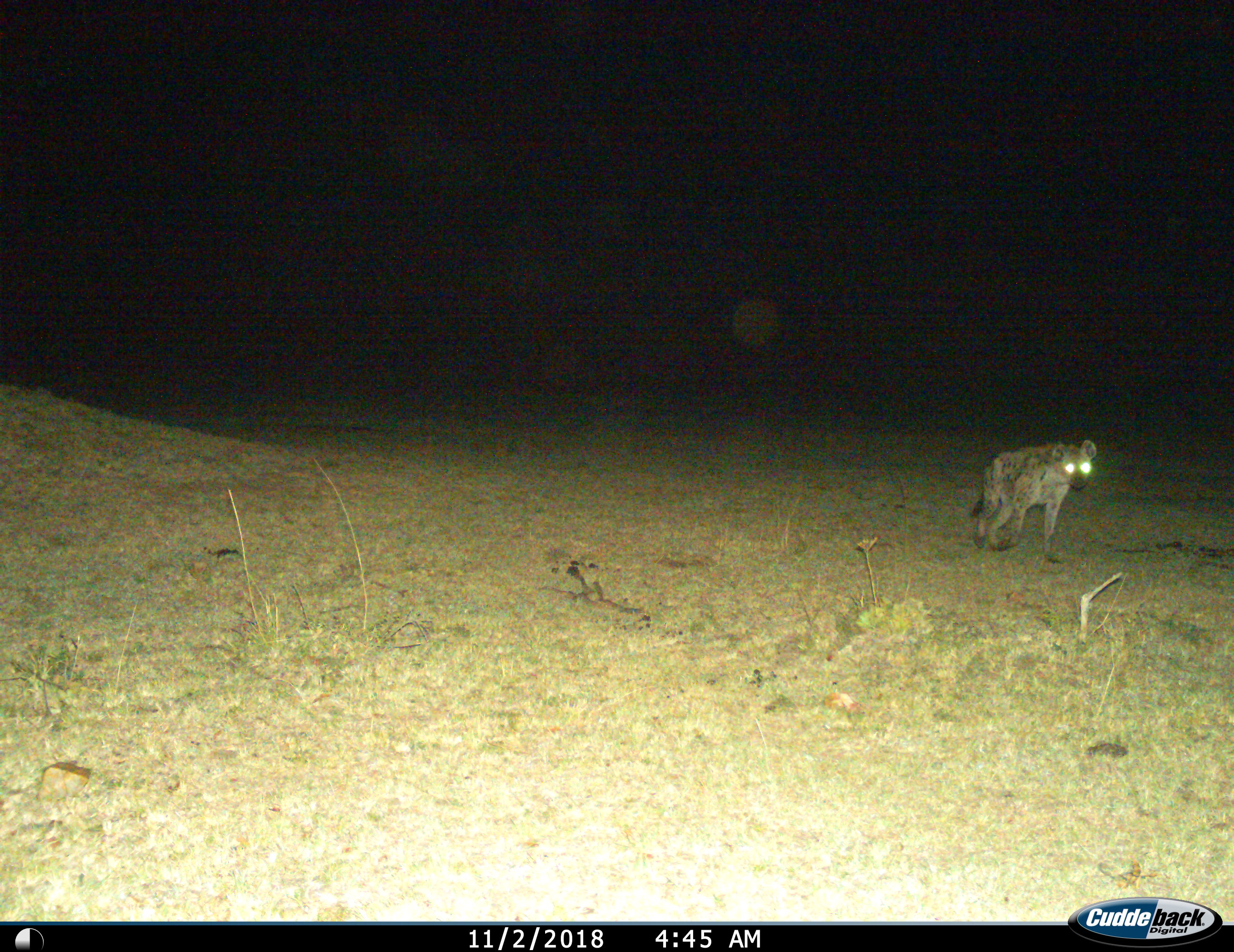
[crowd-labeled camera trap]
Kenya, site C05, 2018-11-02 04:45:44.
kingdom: Animalia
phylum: Chordata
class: Mammalia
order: Carnivora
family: Hyaenidae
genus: Crocuta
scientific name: Crocuta crocuta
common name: spotted hyena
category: hyenaspotted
Hyenaspotted (spotted hyena) (Crocuta crocuta), count 1. Behavior (volunteer vote fractions): standing 33%, resting 0%, moving 67%, interacting 0%. Young present (vote fraction): 0%. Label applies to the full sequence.